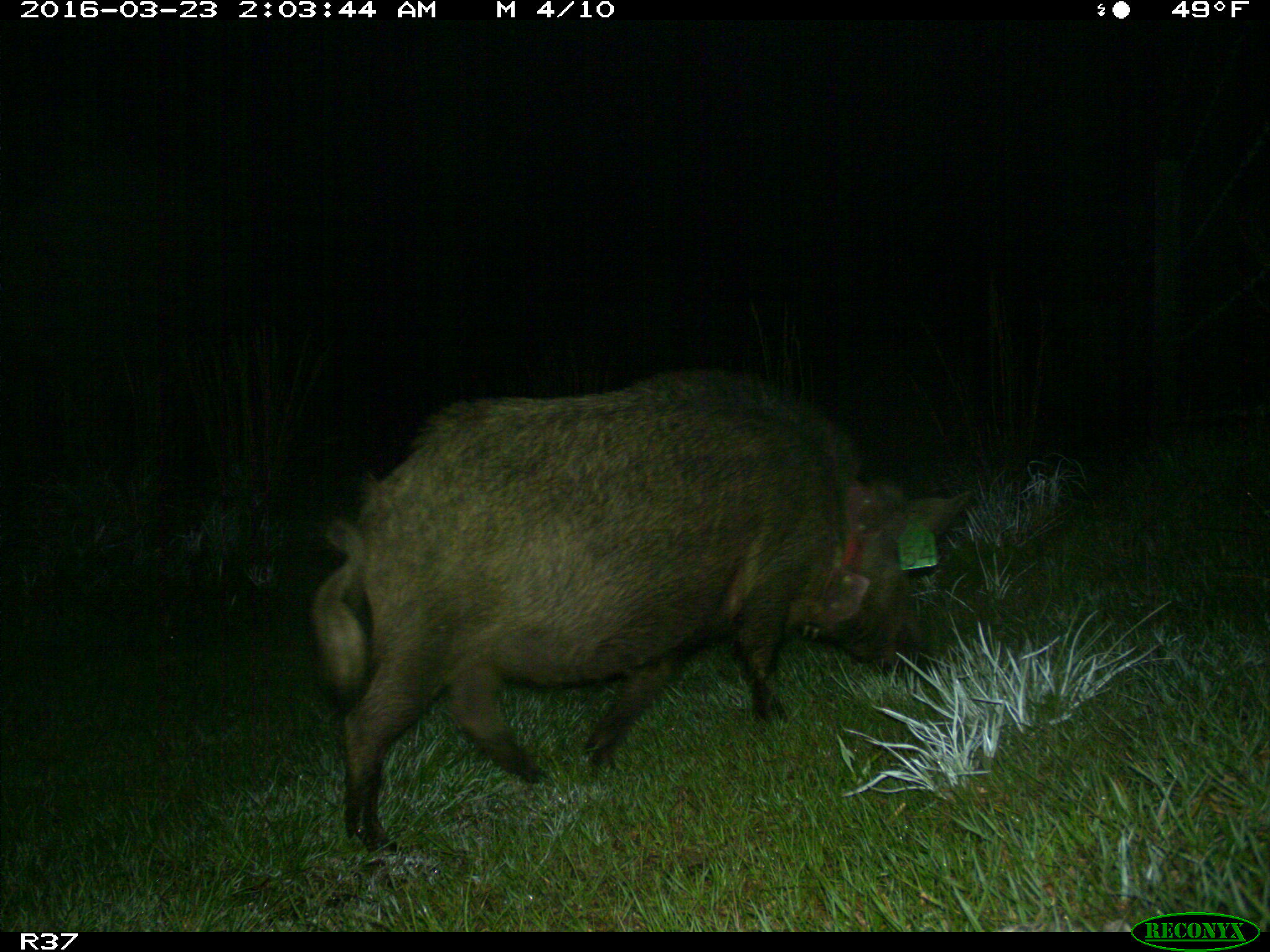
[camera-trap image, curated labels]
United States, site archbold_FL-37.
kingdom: Animalia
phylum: Chordata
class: Mammalia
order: Artiodactyla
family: Suidae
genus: Sus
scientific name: Sus scrofa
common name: wild boar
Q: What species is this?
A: Sus scrofa (wild boar).